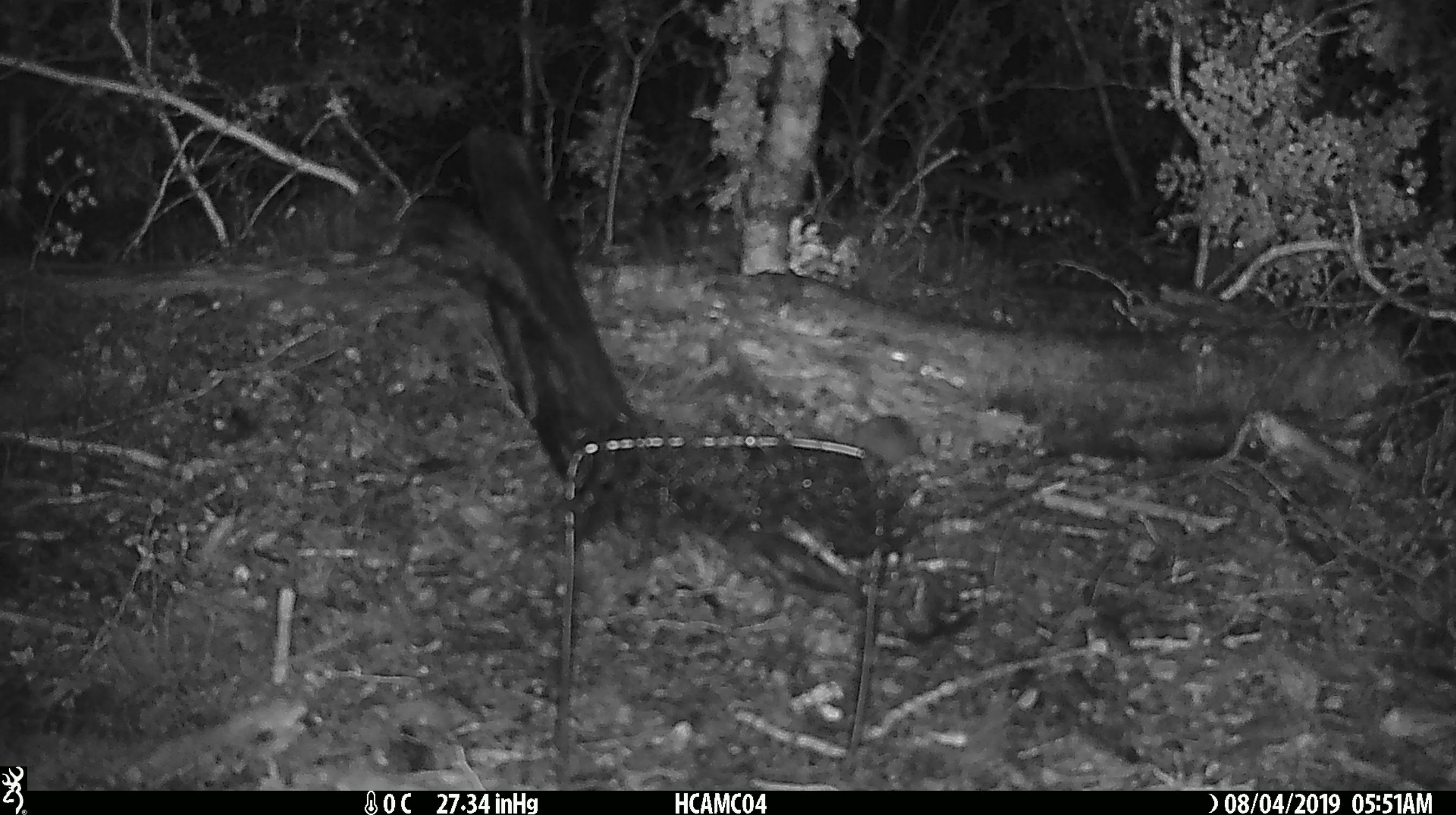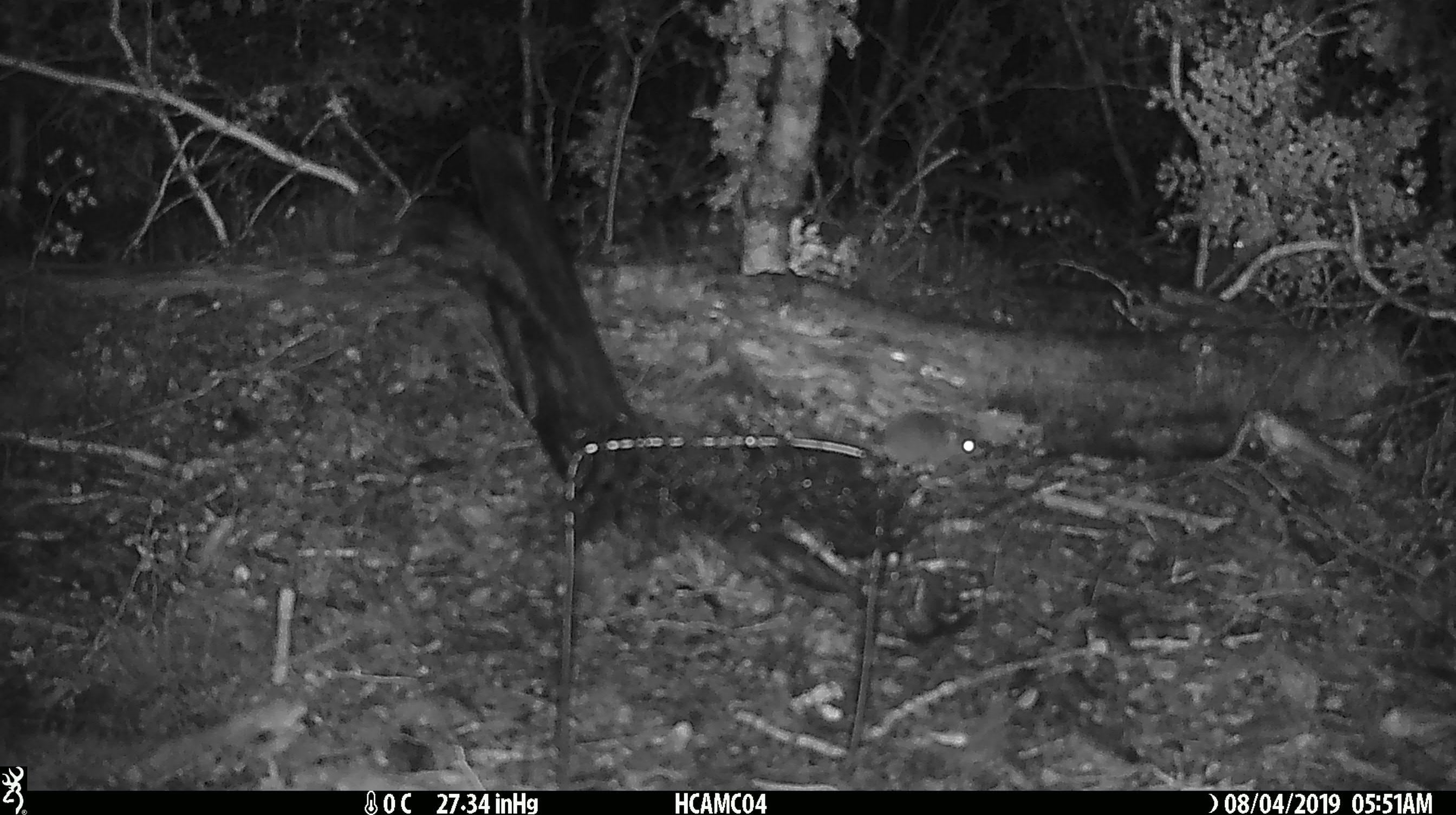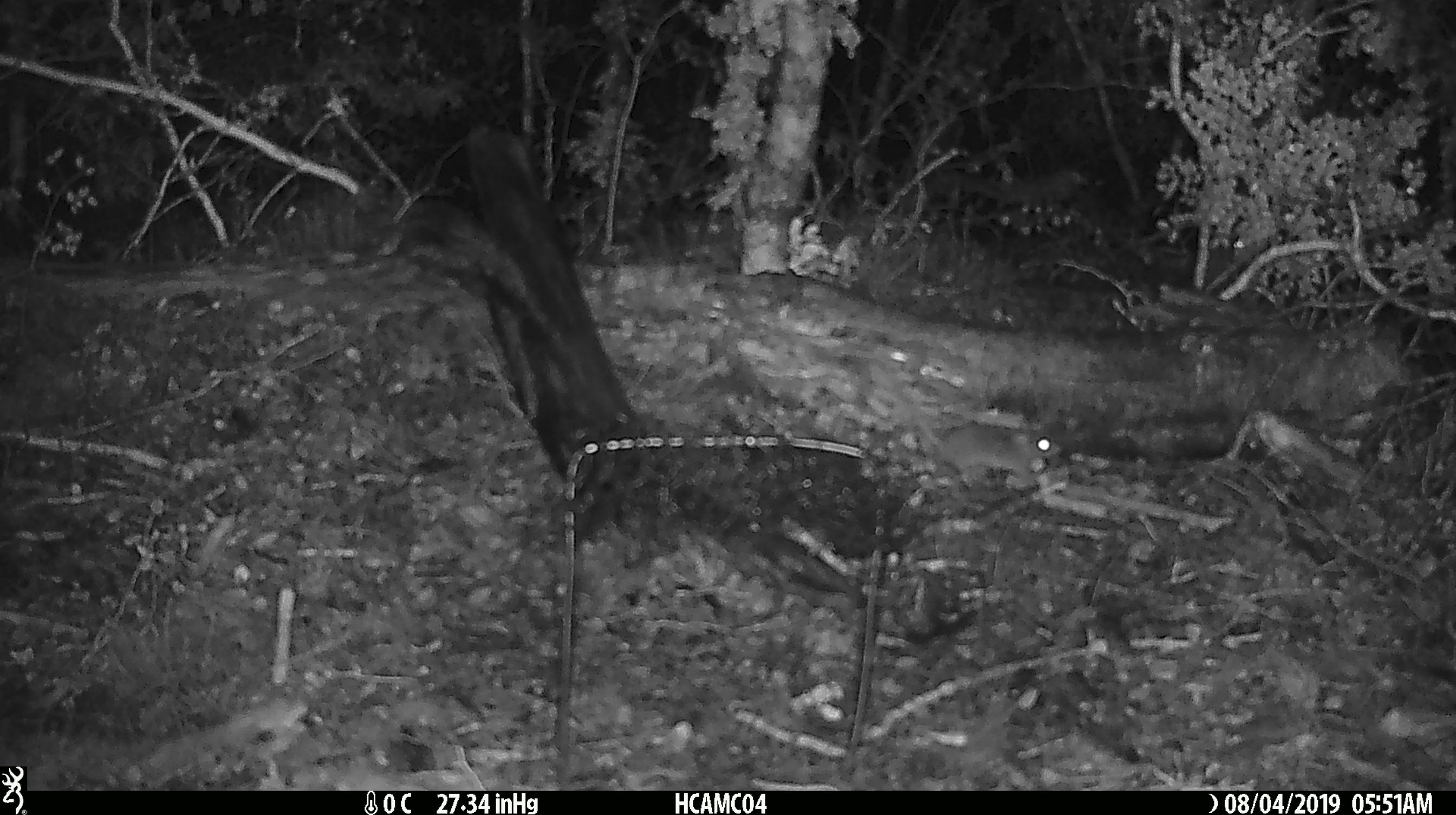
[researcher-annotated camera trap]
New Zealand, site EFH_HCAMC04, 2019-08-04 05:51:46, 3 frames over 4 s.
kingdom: Animalia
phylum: Chordata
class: Mammalia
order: Rodentia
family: Muridae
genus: Mus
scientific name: Mus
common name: mouse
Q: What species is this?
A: Mouse (Mus).